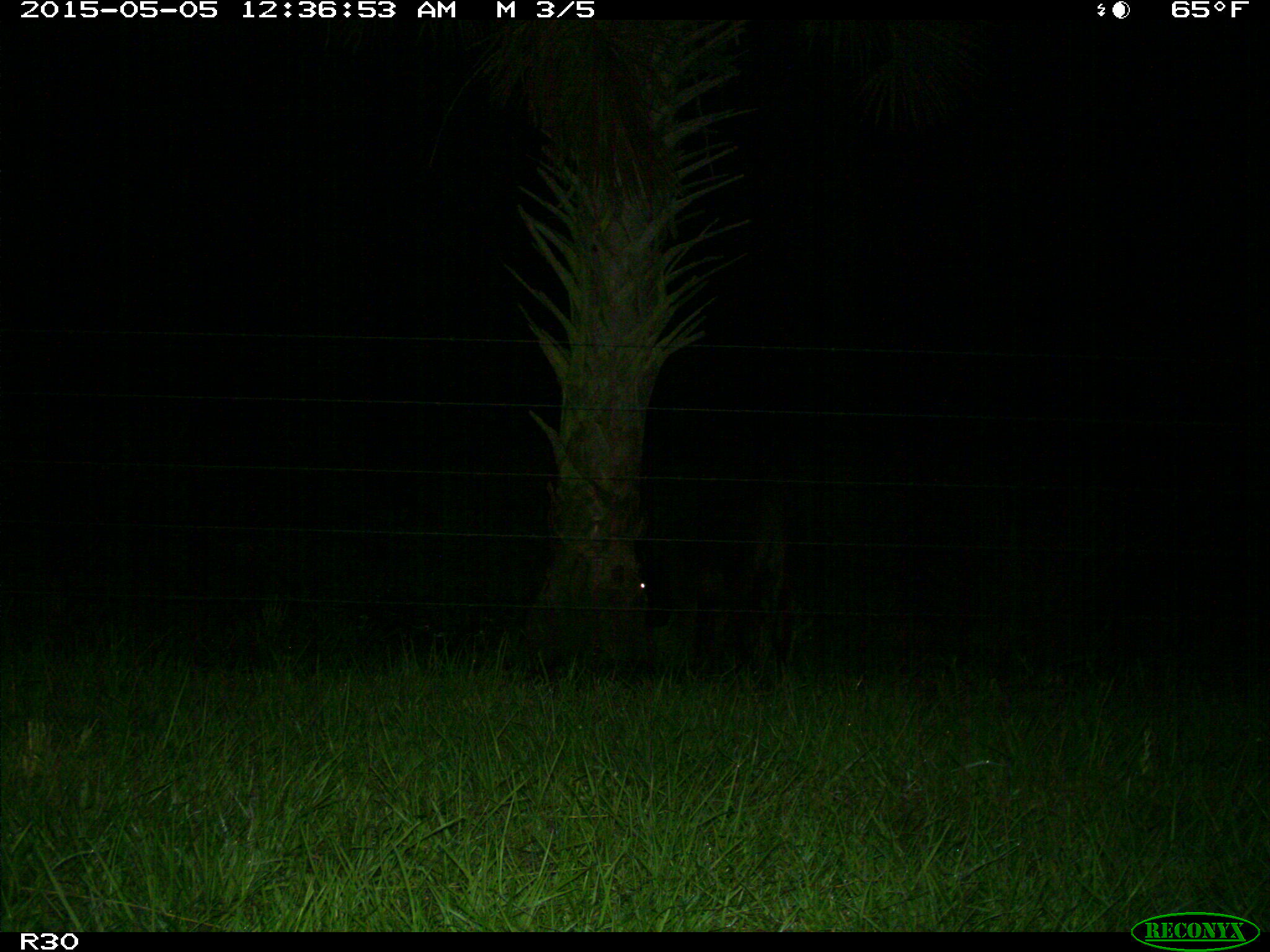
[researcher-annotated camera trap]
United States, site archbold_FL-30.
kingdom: Animalia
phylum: Chordata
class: Mammalia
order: Artiodactyla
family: Bovidae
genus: Bos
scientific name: Bos taurus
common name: domestic cow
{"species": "Bos taurus (domestic cow)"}